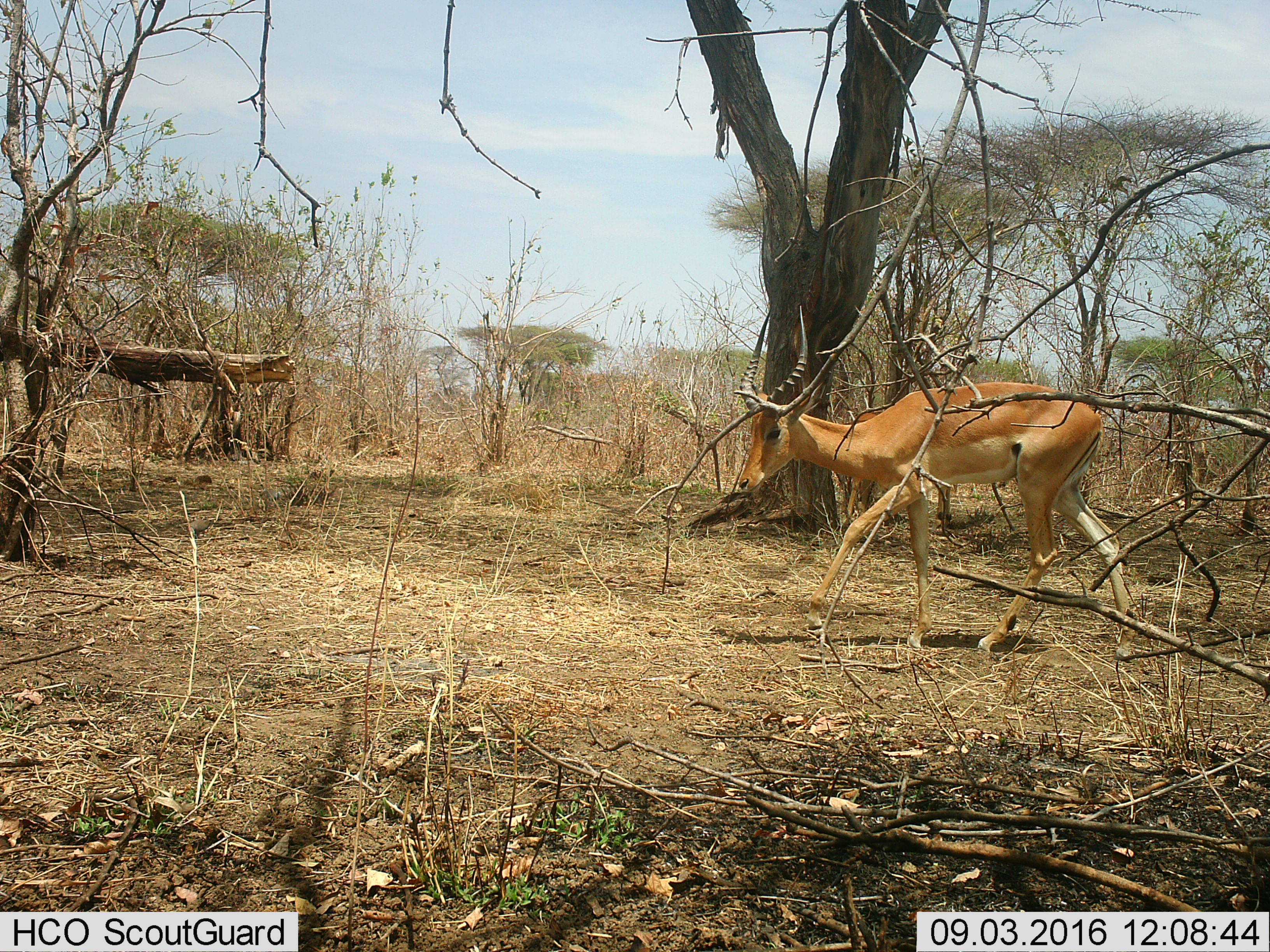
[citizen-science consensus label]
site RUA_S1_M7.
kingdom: Animalia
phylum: Chordata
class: Mammalia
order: Artiodactyla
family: Bovidae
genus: Aepyceros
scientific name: Aepyceros melampus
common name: impala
Impala (Aepyceros melampus), count 1. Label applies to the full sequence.